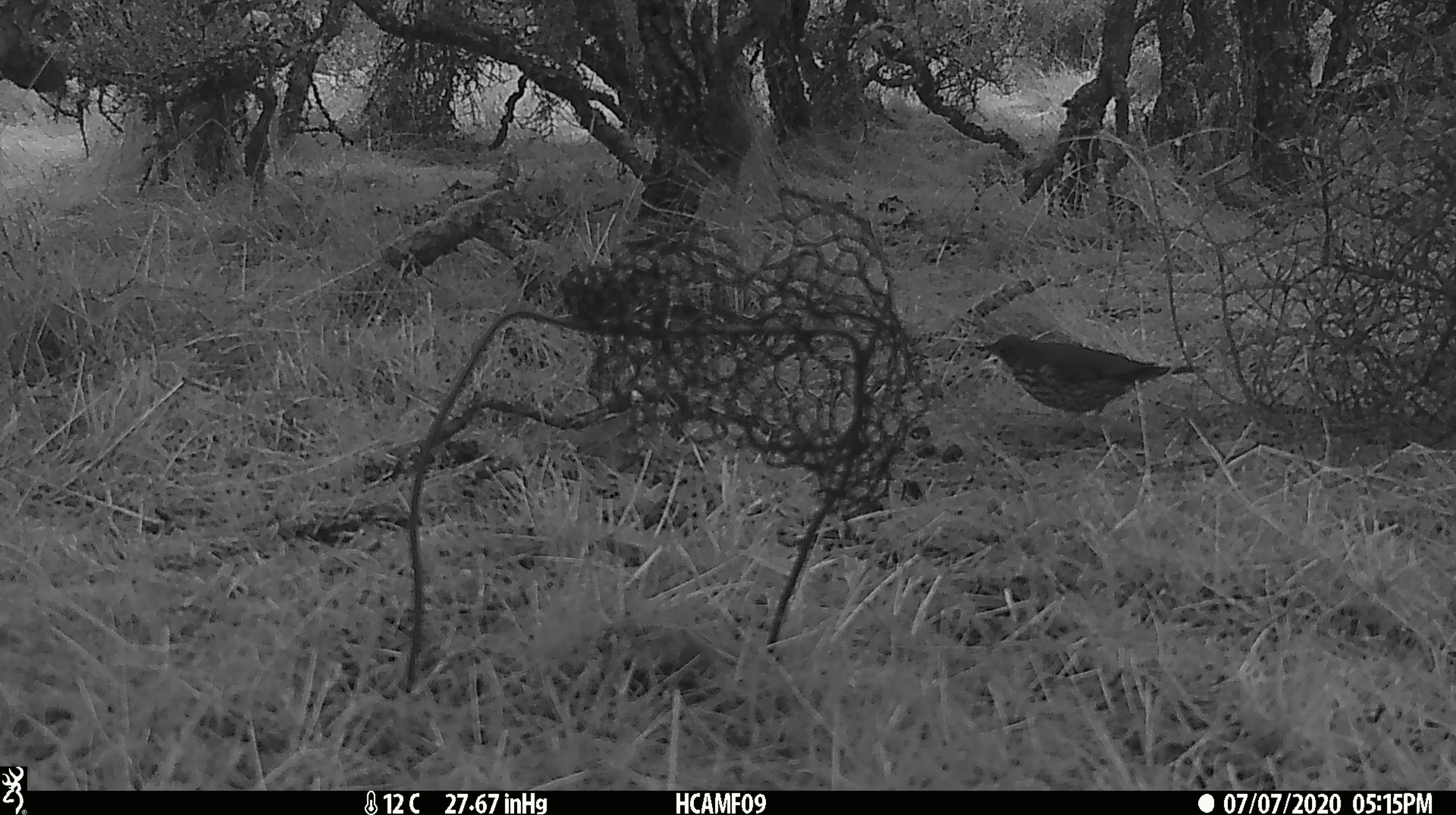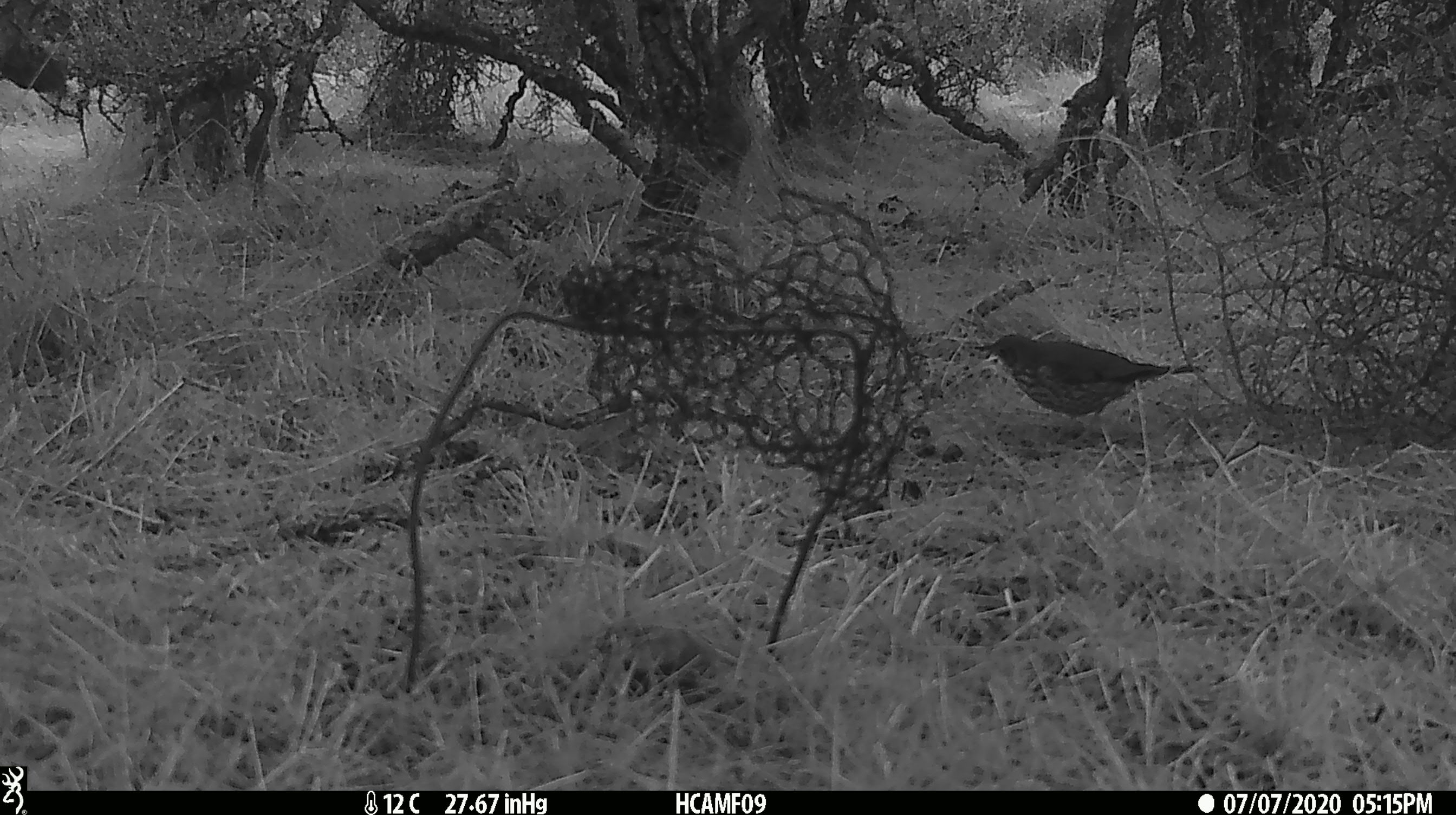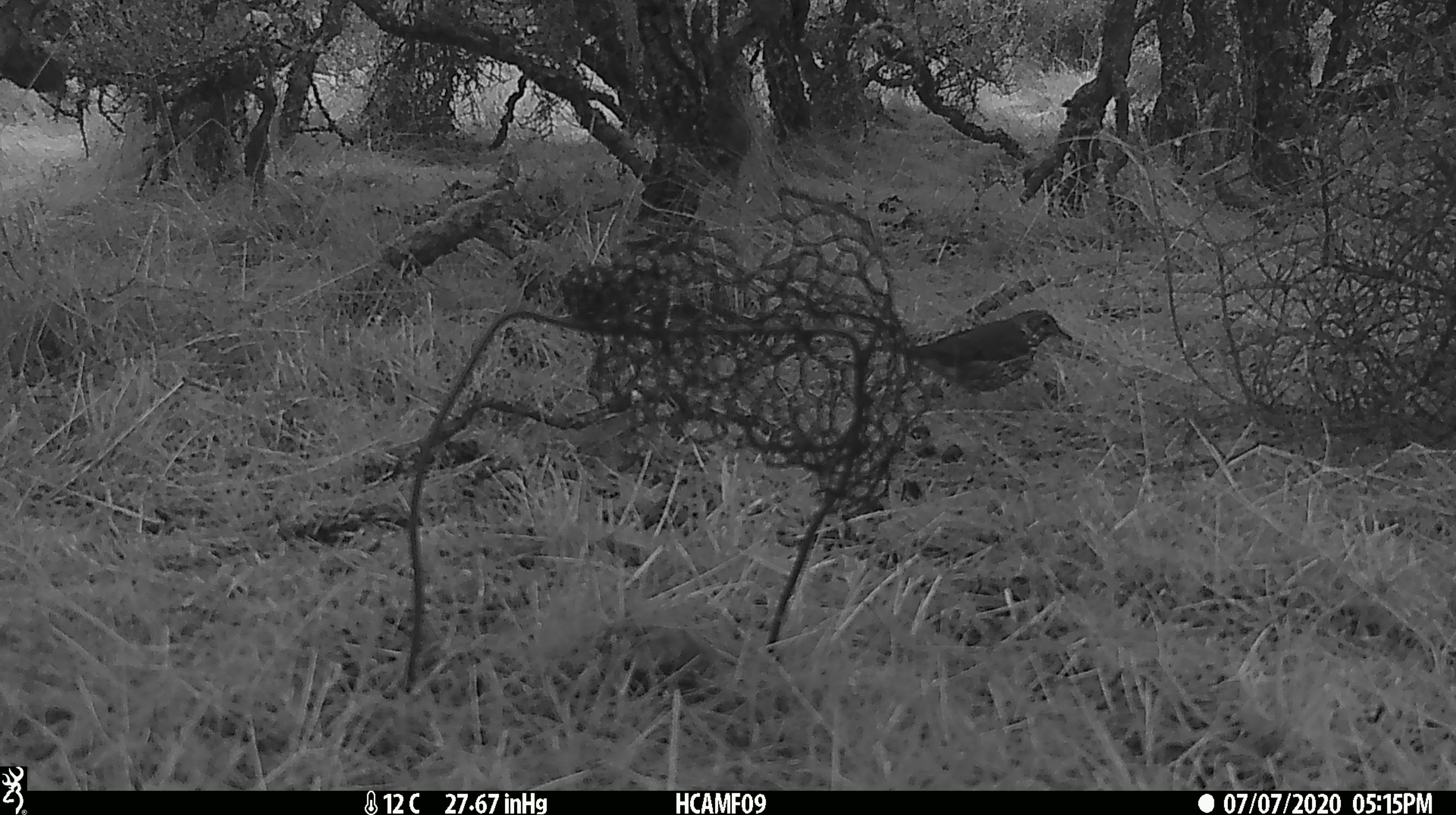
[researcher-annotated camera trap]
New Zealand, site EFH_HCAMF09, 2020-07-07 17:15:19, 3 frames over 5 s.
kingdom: Animalia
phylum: Chordata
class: Aves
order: Passeriformes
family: Turdidae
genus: Turdus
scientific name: Turdus philomelos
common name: song thrush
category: thrush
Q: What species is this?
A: Thrush (song thrush) (Turdus philomelos).